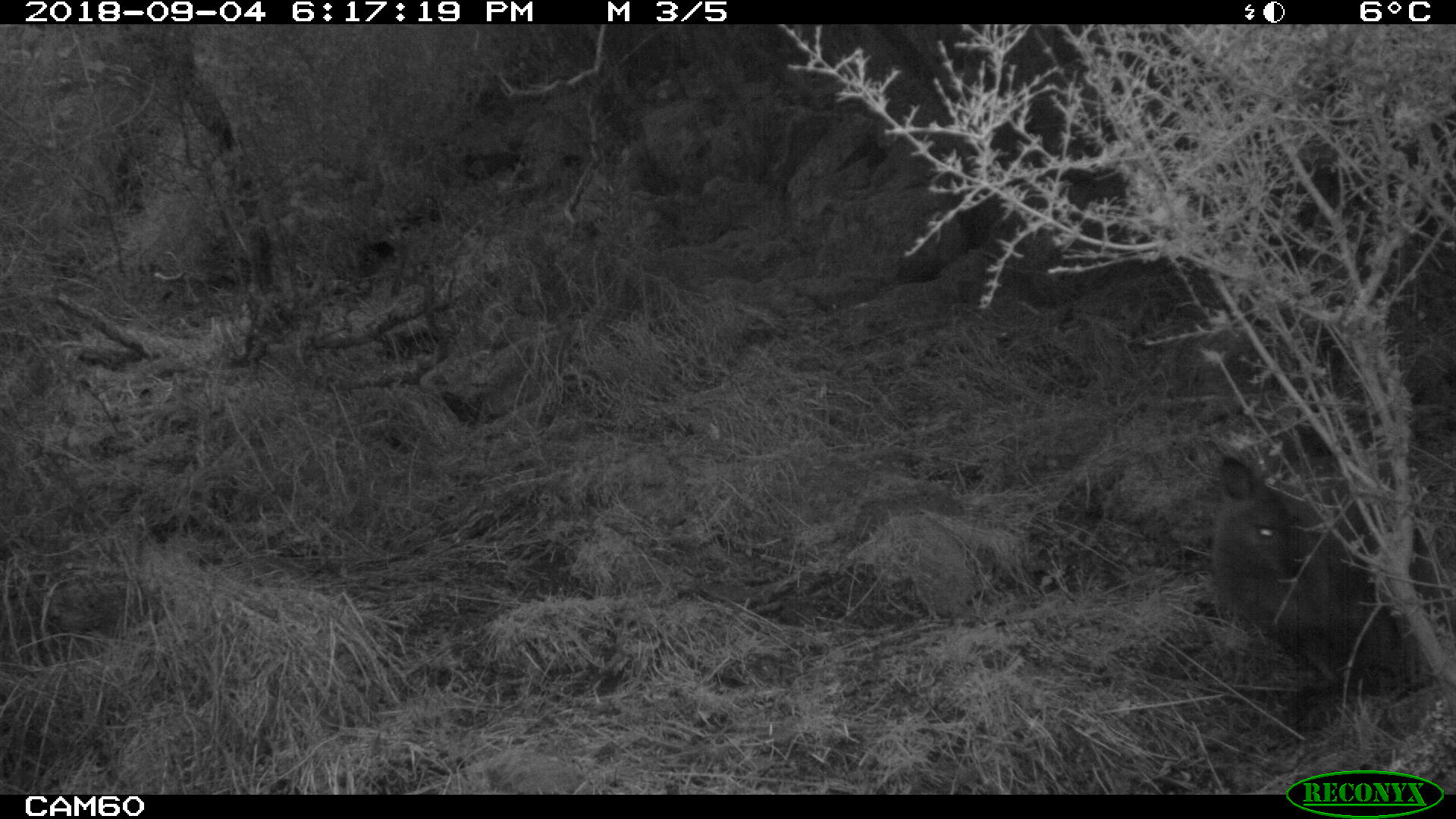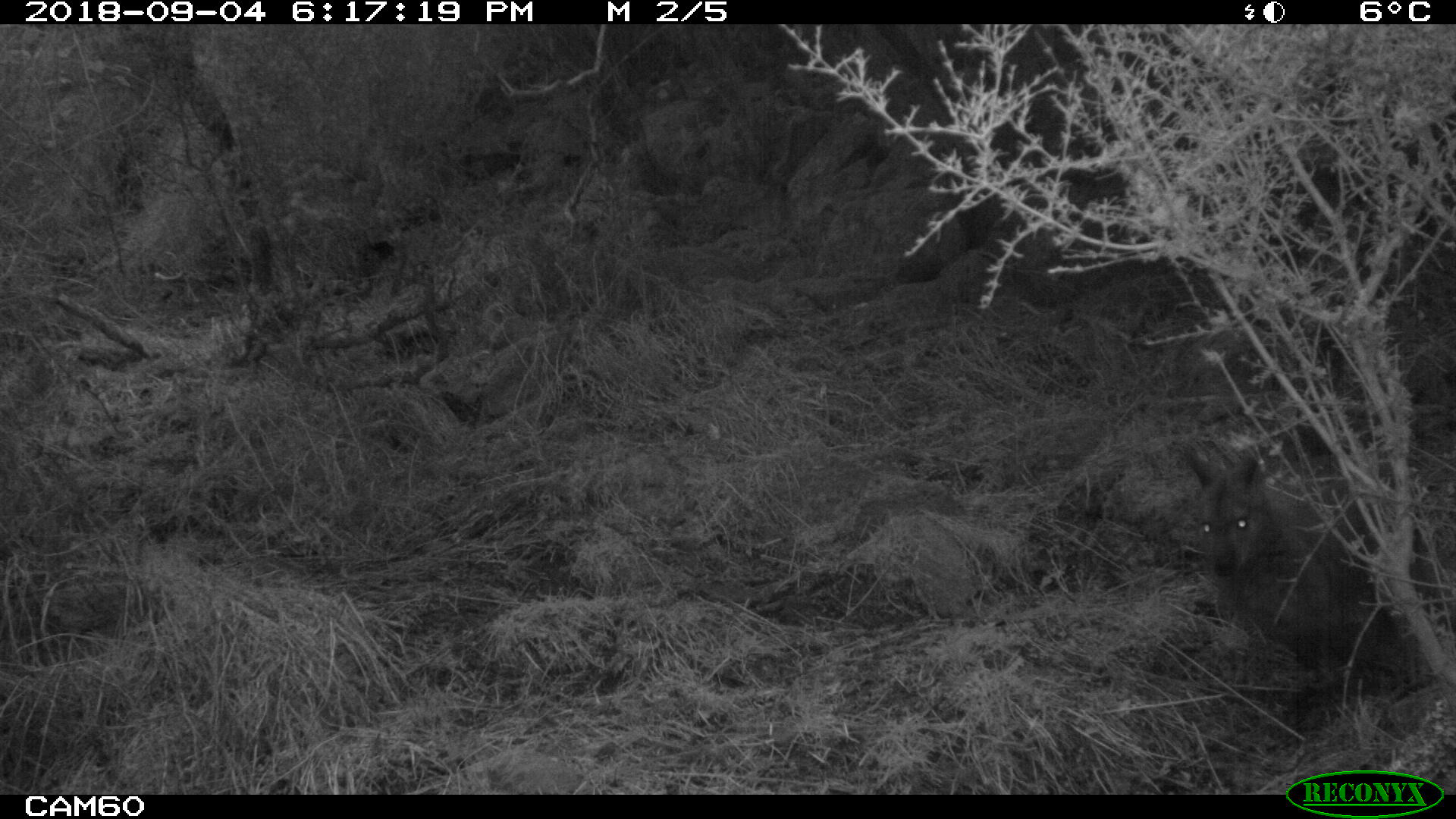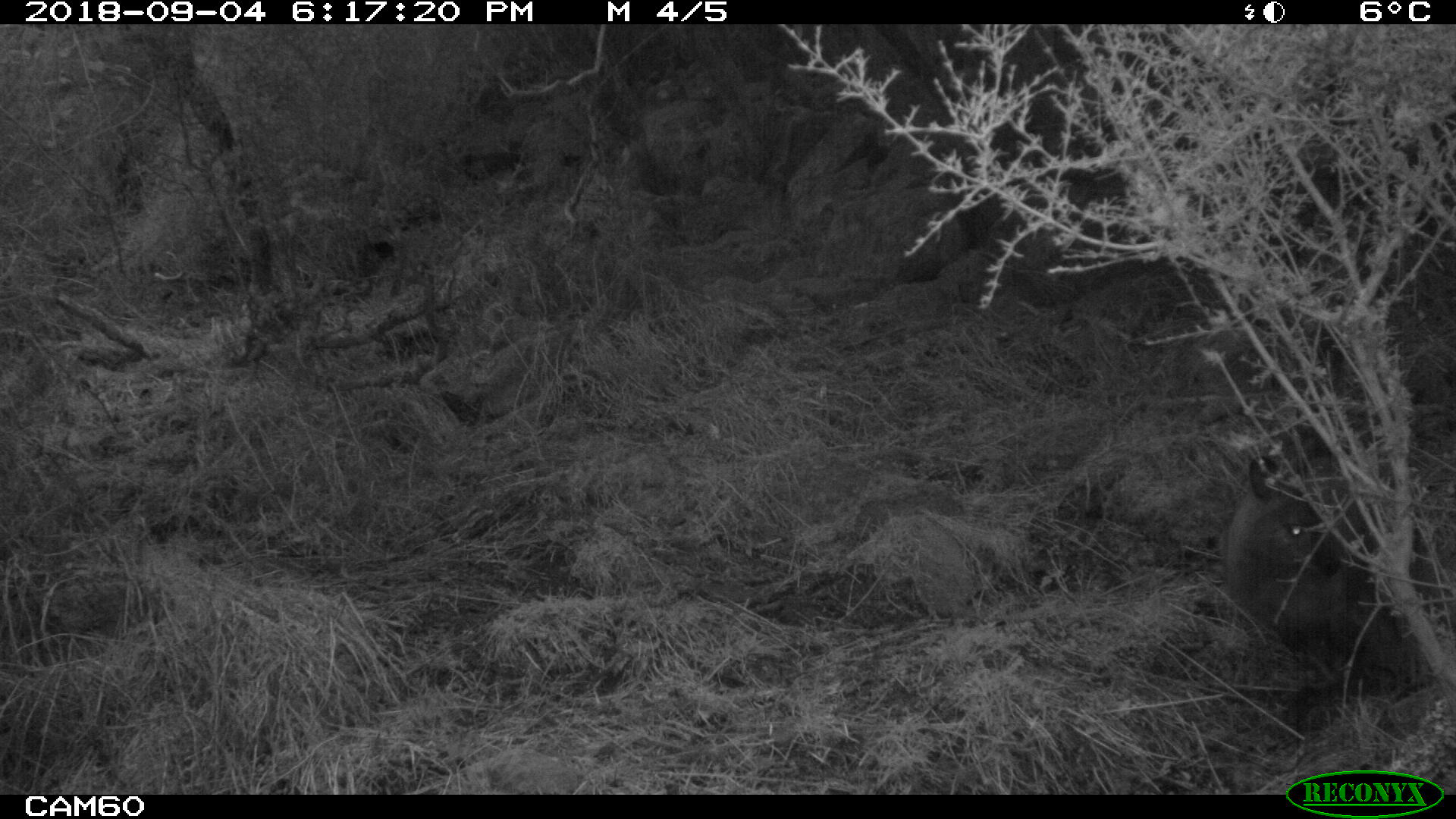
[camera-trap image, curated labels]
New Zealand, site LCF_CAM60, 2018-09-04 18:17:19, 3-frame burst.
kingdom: Animalia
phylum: Chordata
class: Mammalia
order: Diprotodontia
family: Macropodidae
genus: Notamacropus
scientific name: Notamacropus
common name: wallaby